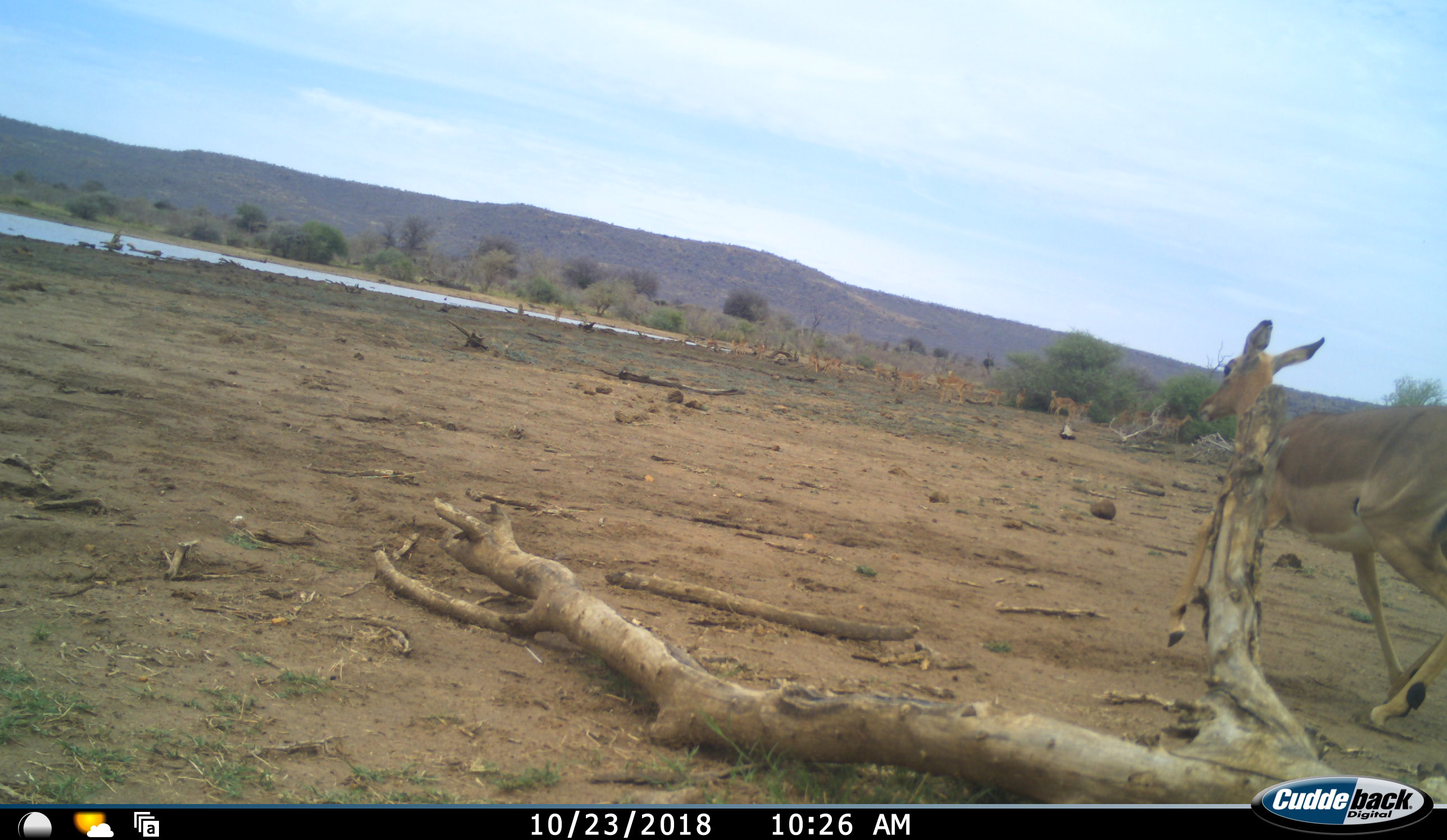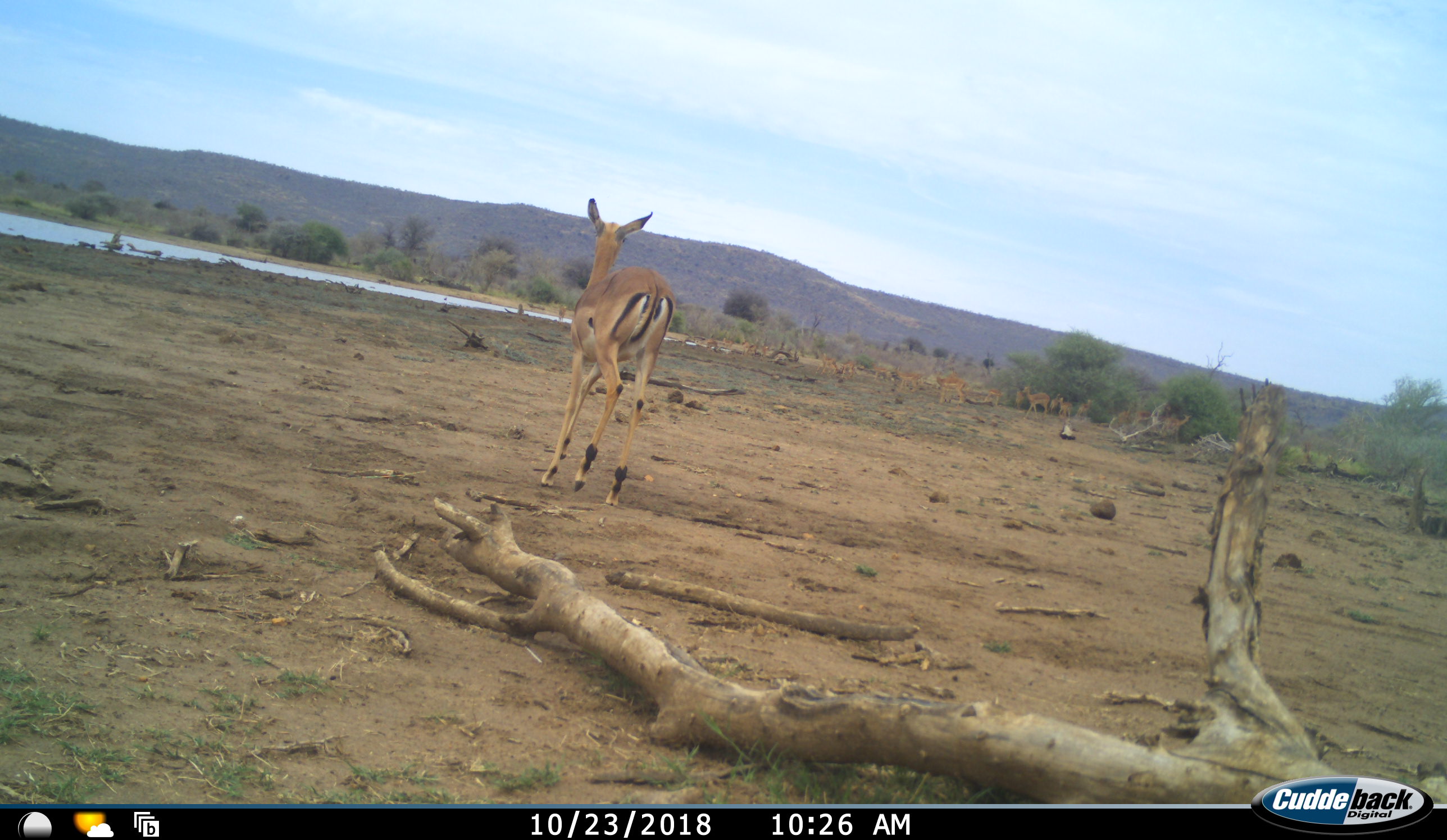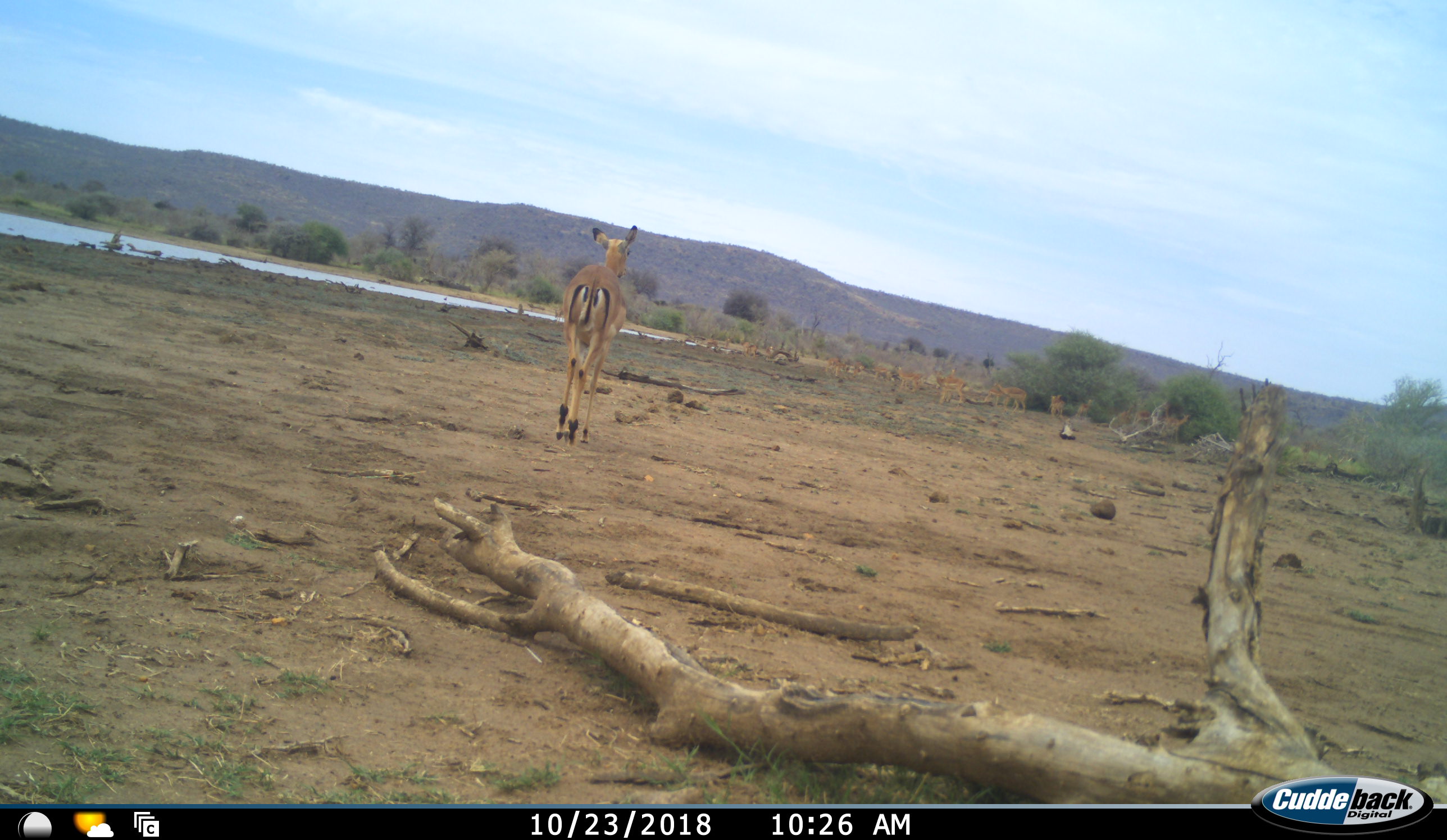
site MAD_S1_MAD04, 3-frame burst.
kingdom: Animalia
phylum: Chordata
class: Mammalia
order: Artiodactyla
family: Bovidae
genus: Aepyceros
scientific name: Aepyceros melampus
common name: impala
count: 11-50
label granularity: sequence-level